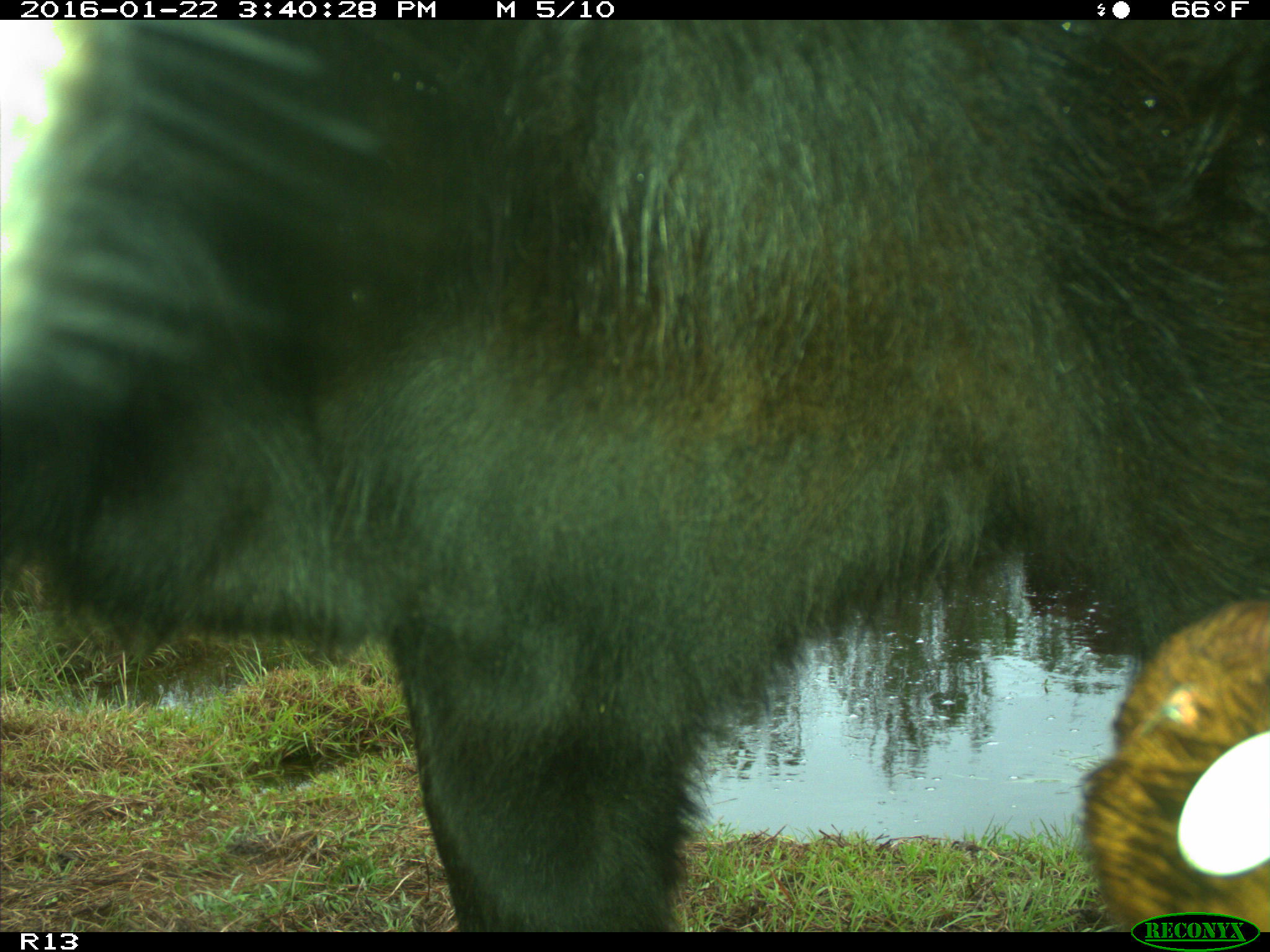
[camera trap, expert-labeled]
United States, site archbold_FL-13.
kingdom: Animalia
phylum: Chordata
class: Mammalia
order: Artiodactyla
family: Bovidae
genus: Bos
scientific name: Bos taurus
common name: domestic cow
Bos taurus (domestic cow).